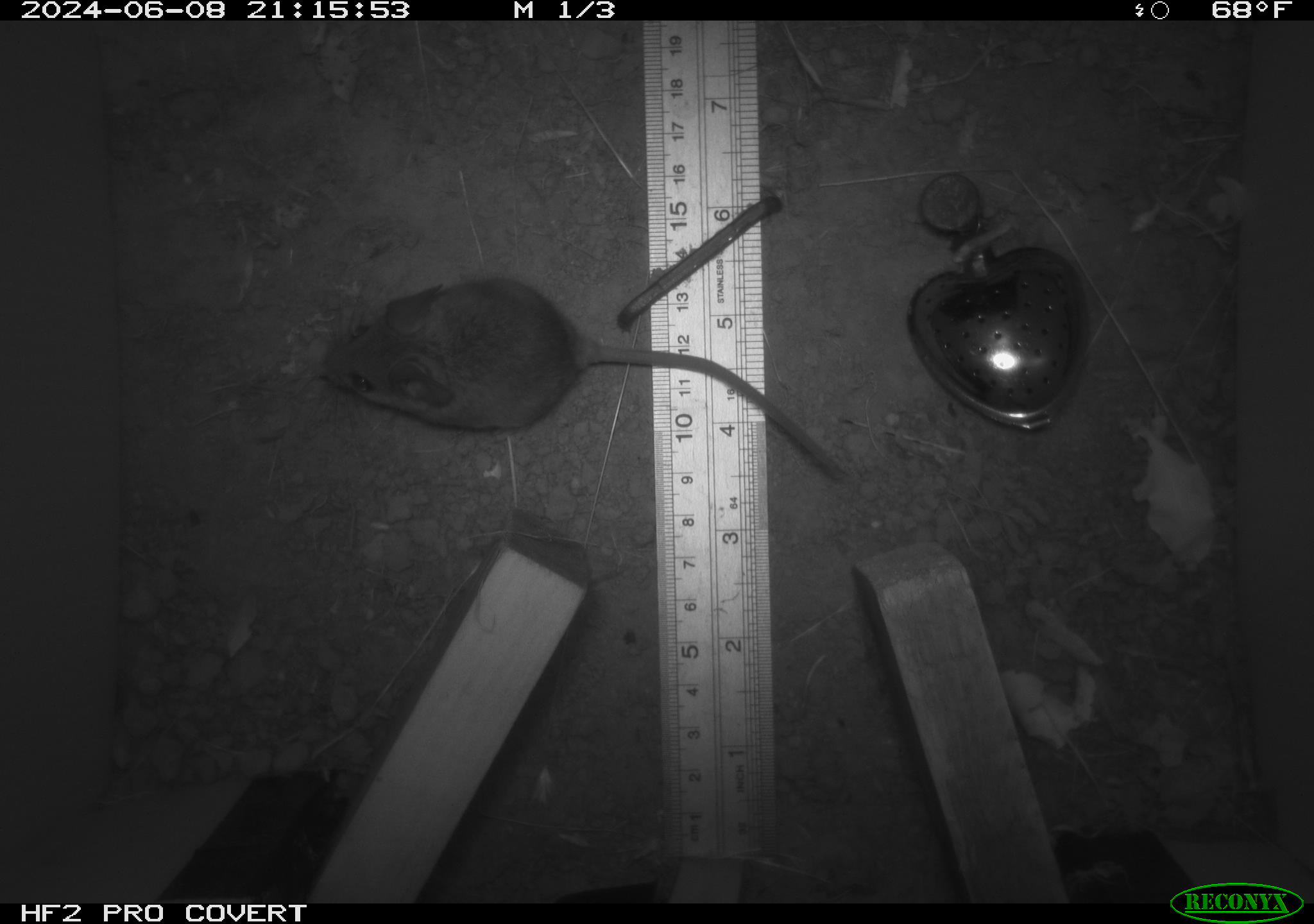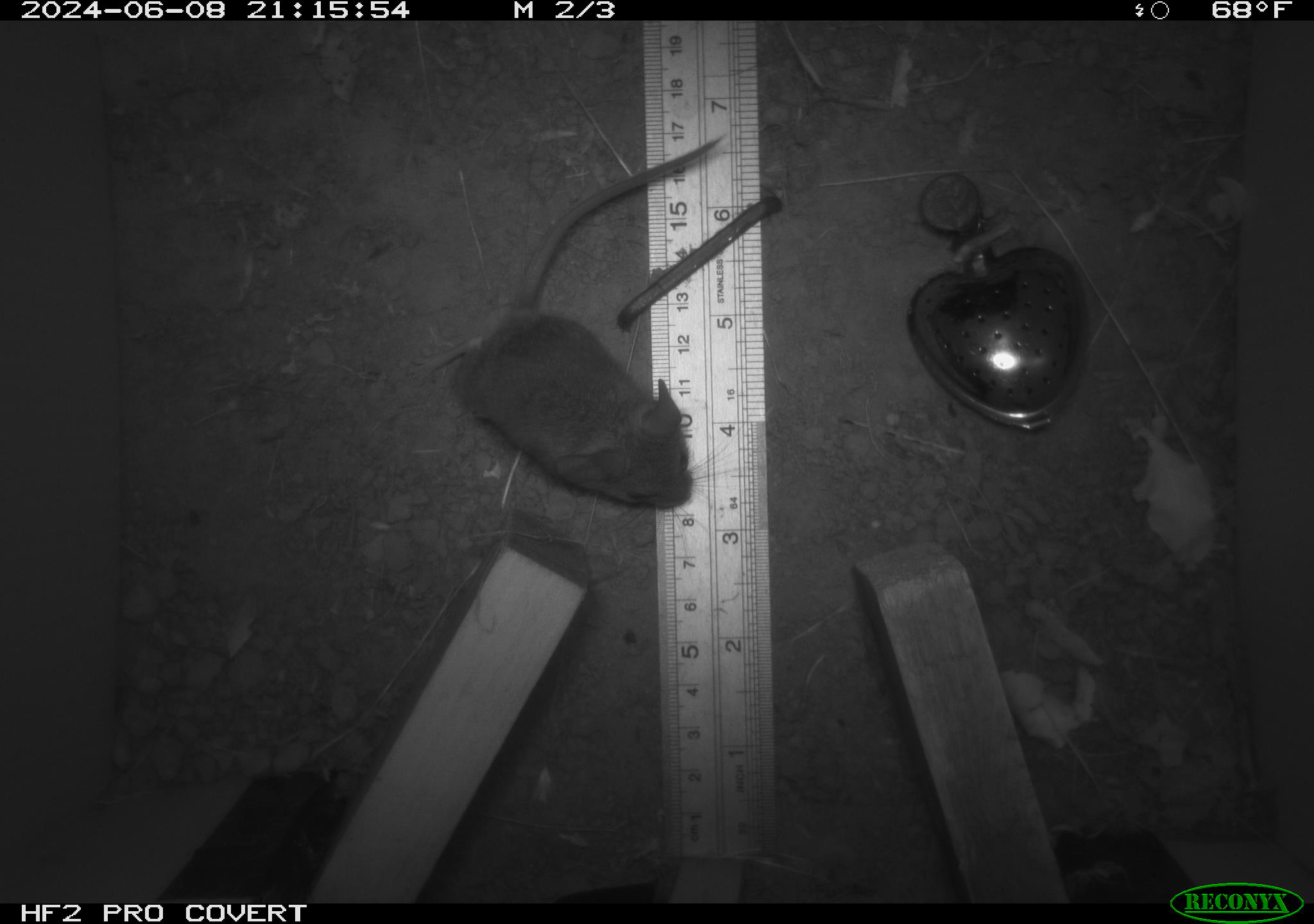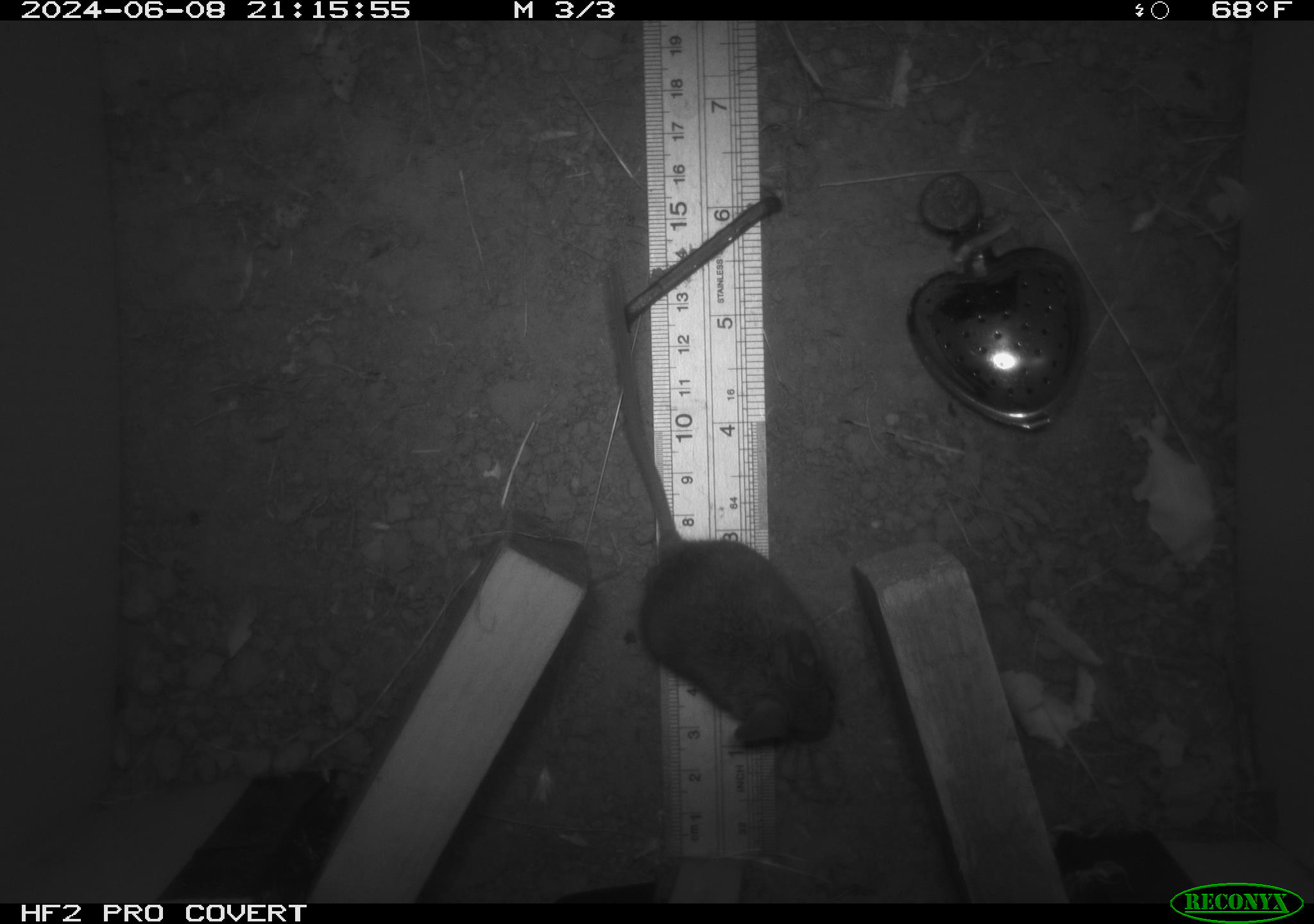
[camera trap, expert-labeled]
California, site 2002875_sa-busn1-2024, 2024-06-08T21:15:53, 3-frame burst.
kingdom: Animalia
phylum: Chordata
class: Mammalia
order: Rodentia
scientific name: Rodentia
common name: mouse species